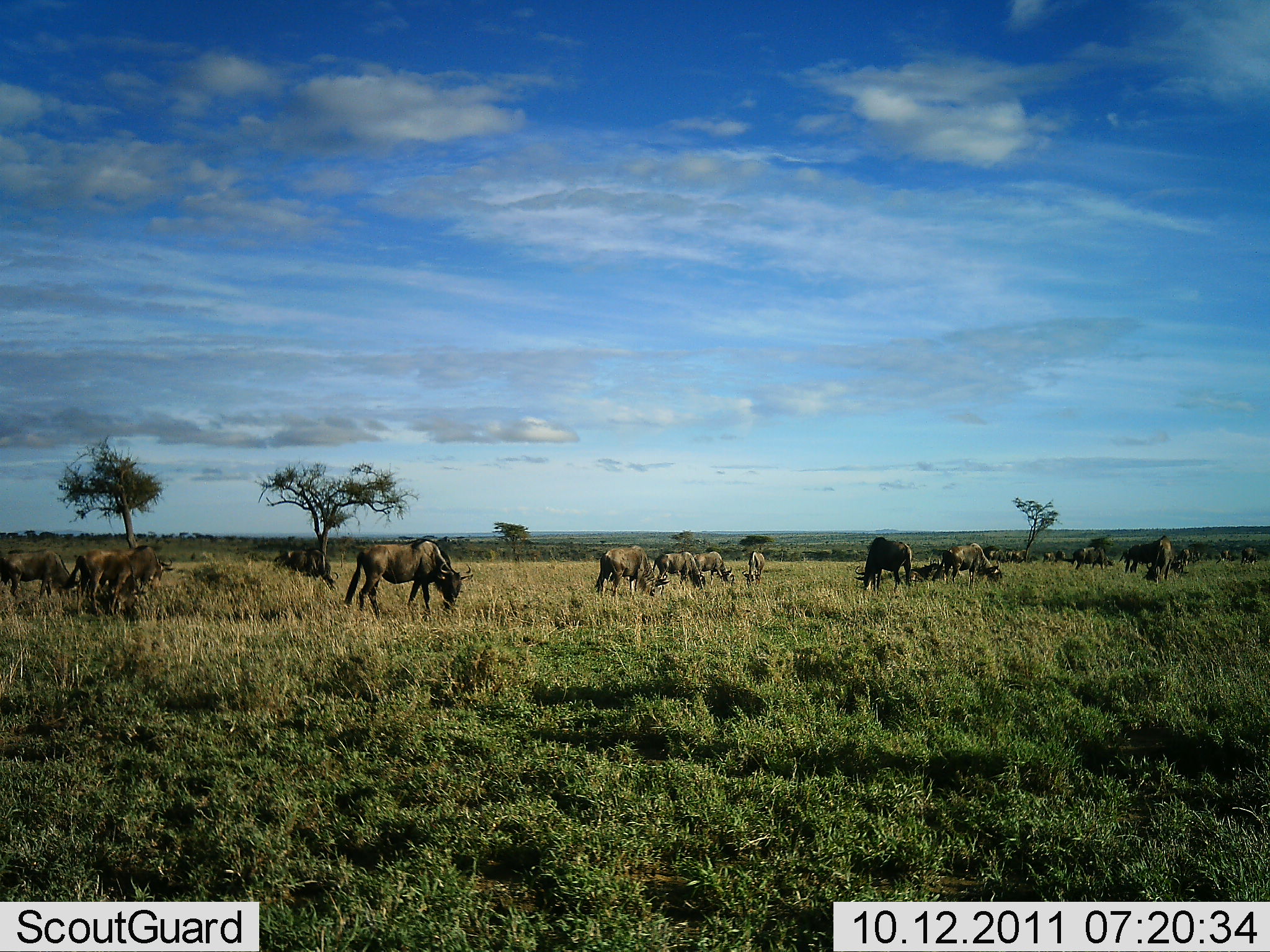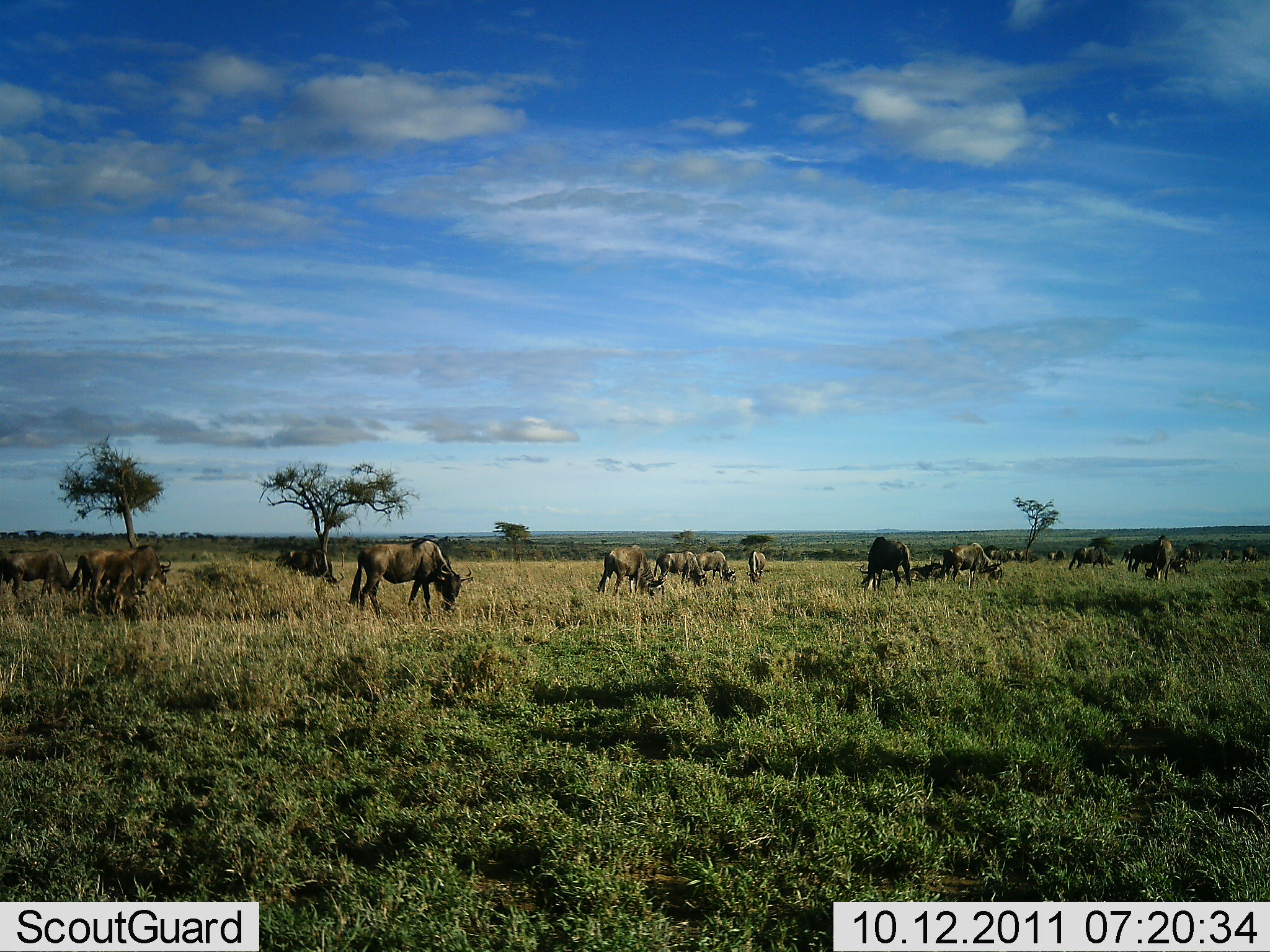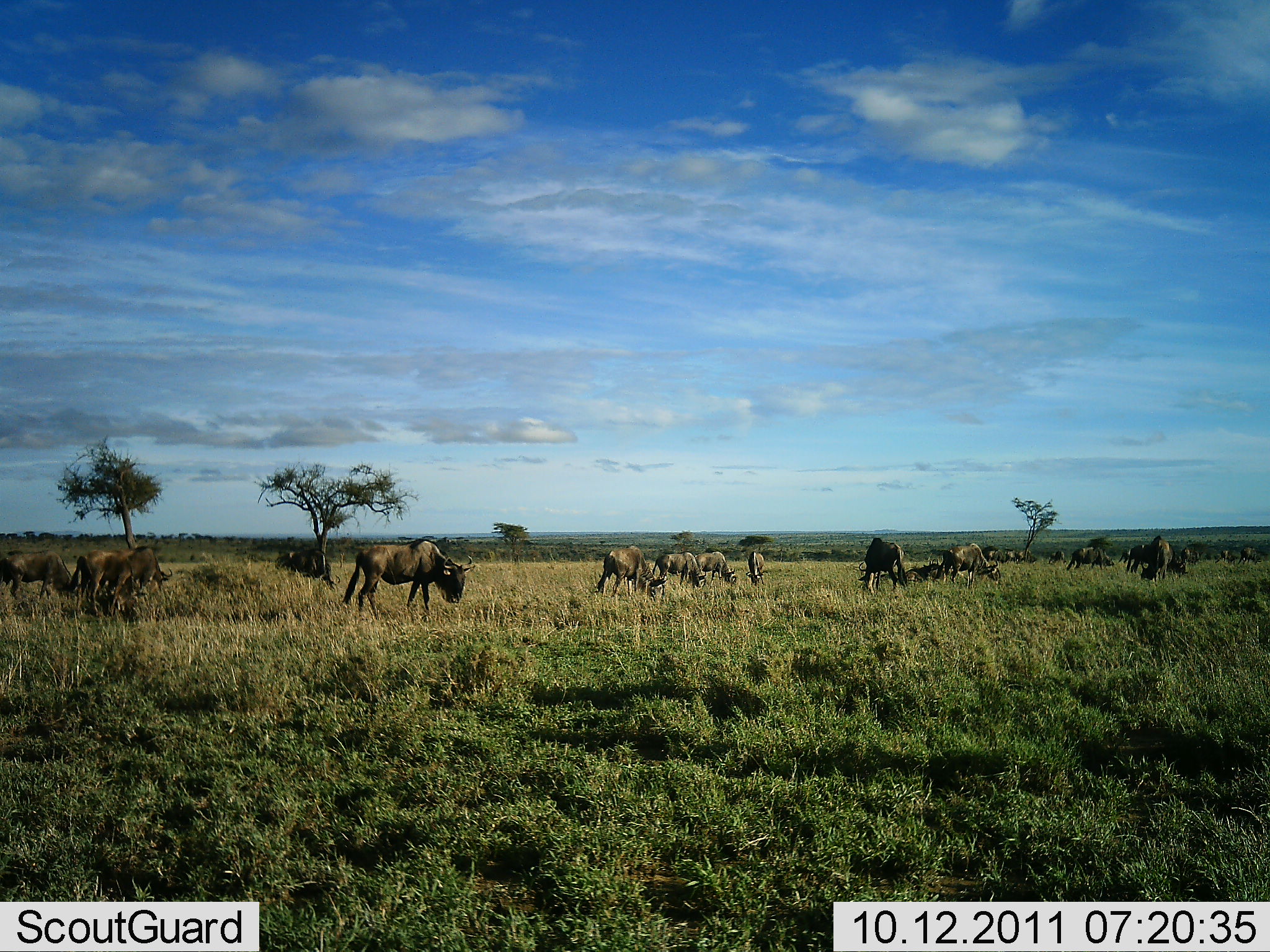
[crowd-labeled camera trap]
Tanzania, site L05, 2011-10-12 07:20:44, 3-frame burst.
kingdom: Animalia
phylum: Chordata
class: Mammalia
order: Artiodactyla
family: Bovidae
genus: Connochaetes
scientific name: Connochaetes taurinus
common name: blue wildebeest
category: wildebeest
Wildebeest (blue wildebeest) (Connochaetes taurinus), count 11-50. Behavior (volunteer vote fractions): standing 73%, resting 9%, moving 18%, interacting 0%. Young present (vote fraction): 0%. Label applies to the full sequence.